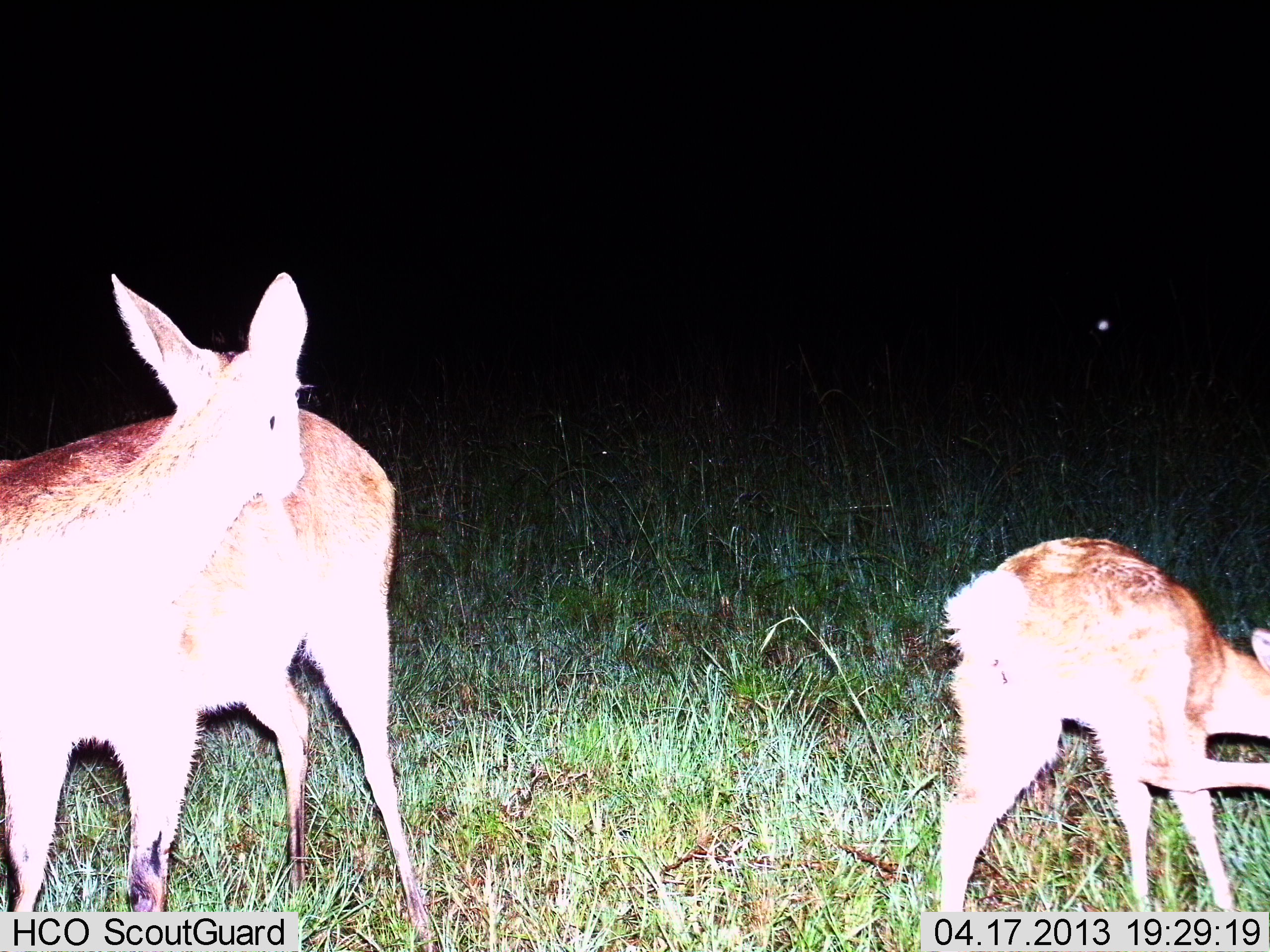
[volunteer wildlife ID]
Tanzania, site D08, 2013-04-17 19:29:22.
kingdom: Animalia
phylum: Chordata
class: Mammalia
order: Artiodactyla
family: Bovidae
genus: Redunca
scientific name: Redunca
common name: reedbuck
Reedbuck (Redunca), count 2. Behavior (volunteer vote fractions): standing 82%, resting 0%, moving 7%, interacting 4%. Young present (vote fraction): 50%. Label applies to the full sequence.